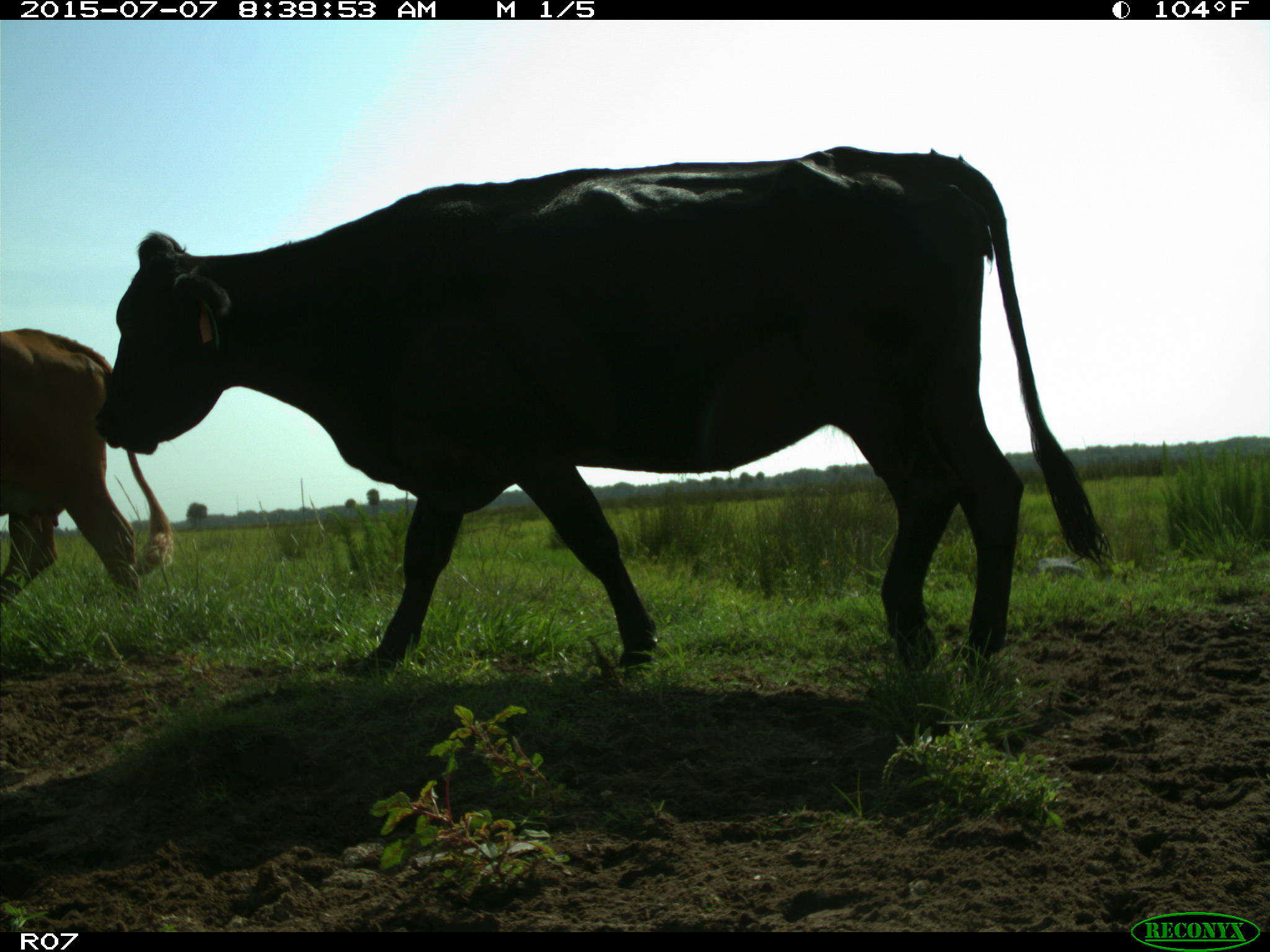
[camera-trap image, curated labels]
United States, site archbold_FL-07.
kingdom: Animalia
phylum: Chordata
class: Mammalia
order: Artiodactyla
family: Bovidae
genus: Bos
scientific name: Bos taurus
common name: domestic cow